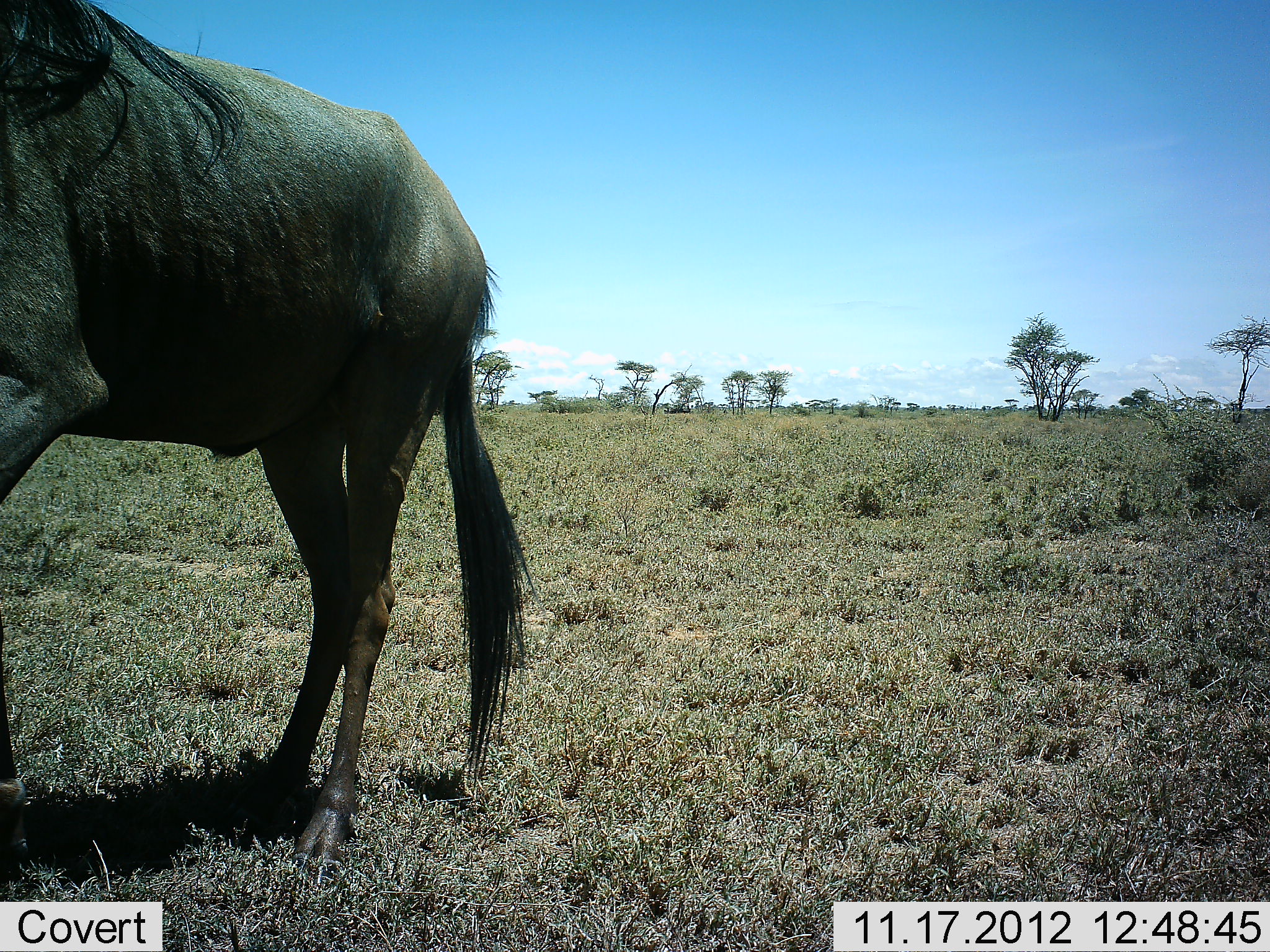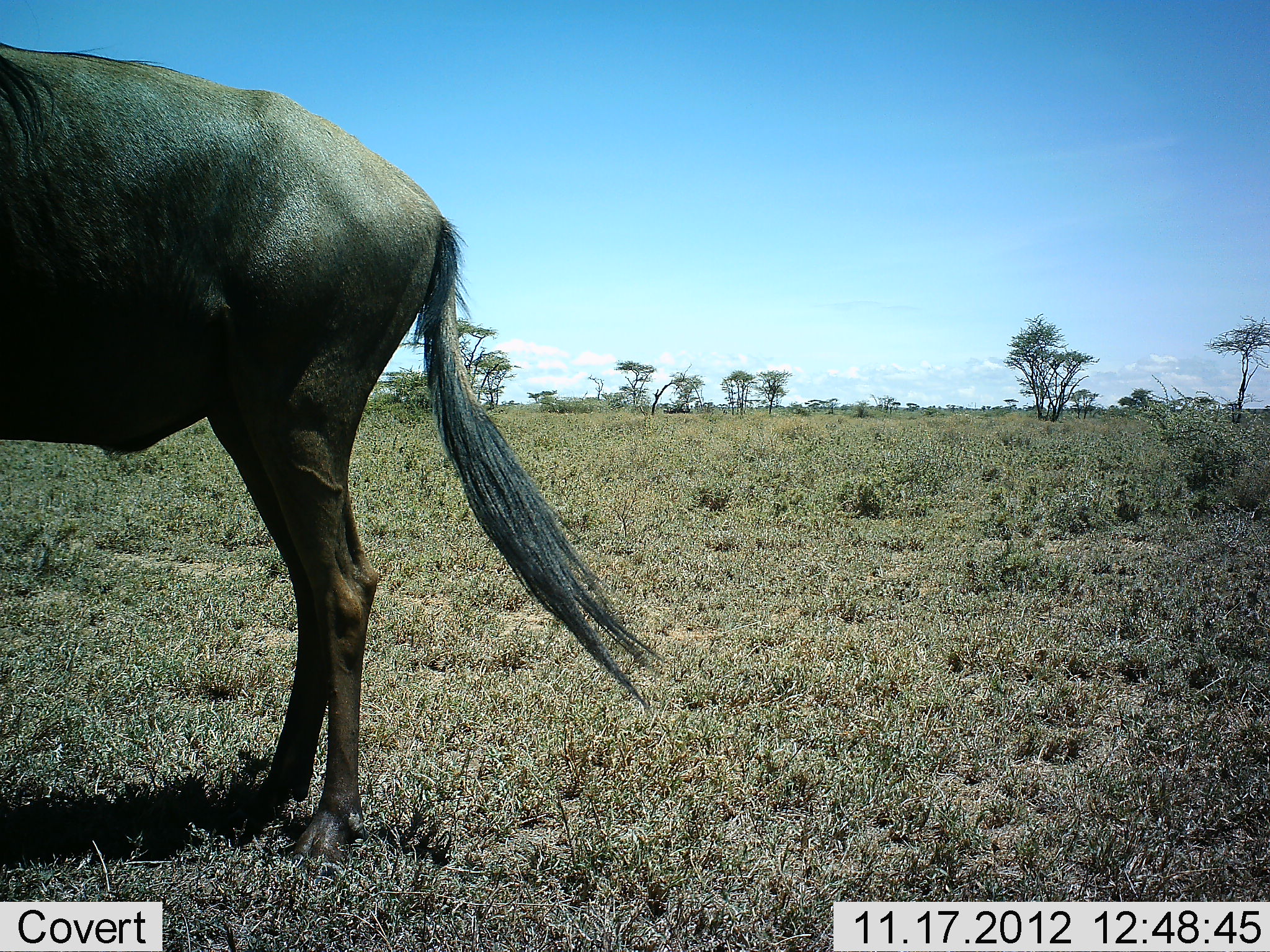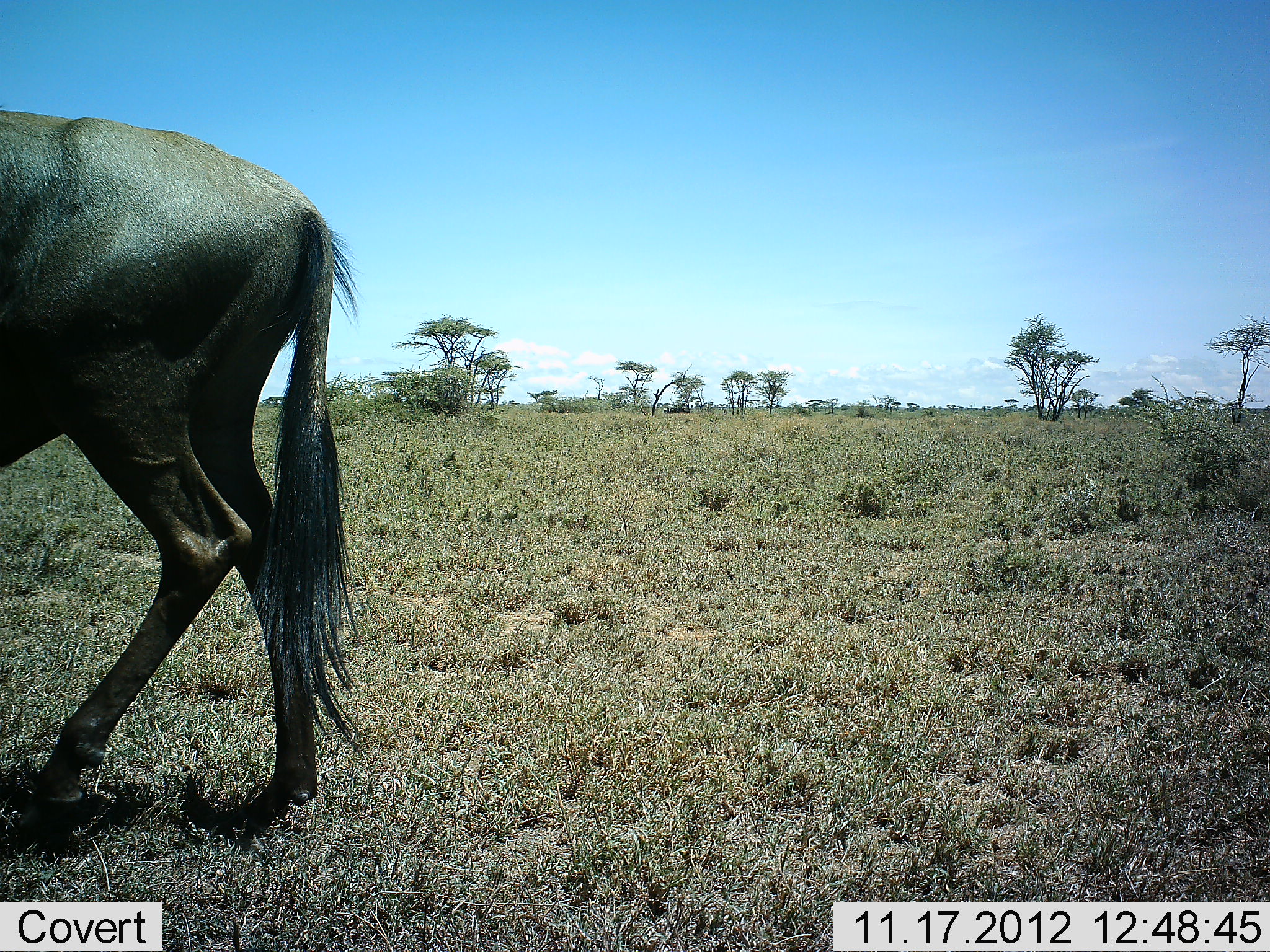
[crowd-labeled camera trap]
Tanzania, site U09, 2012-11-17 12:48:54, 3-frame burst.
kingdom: Animalia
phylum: Chordata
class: Mammalia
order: Artiodactyla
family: Bovidae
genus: Connochaetes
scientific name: Connochaetes taurinus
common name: blue wildebeest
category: wildebeest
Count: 1.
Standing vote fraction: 70%.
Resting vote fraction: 0%.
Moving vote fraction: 30%.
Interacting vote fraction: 0%.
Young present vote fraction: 0%.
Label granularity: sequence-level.